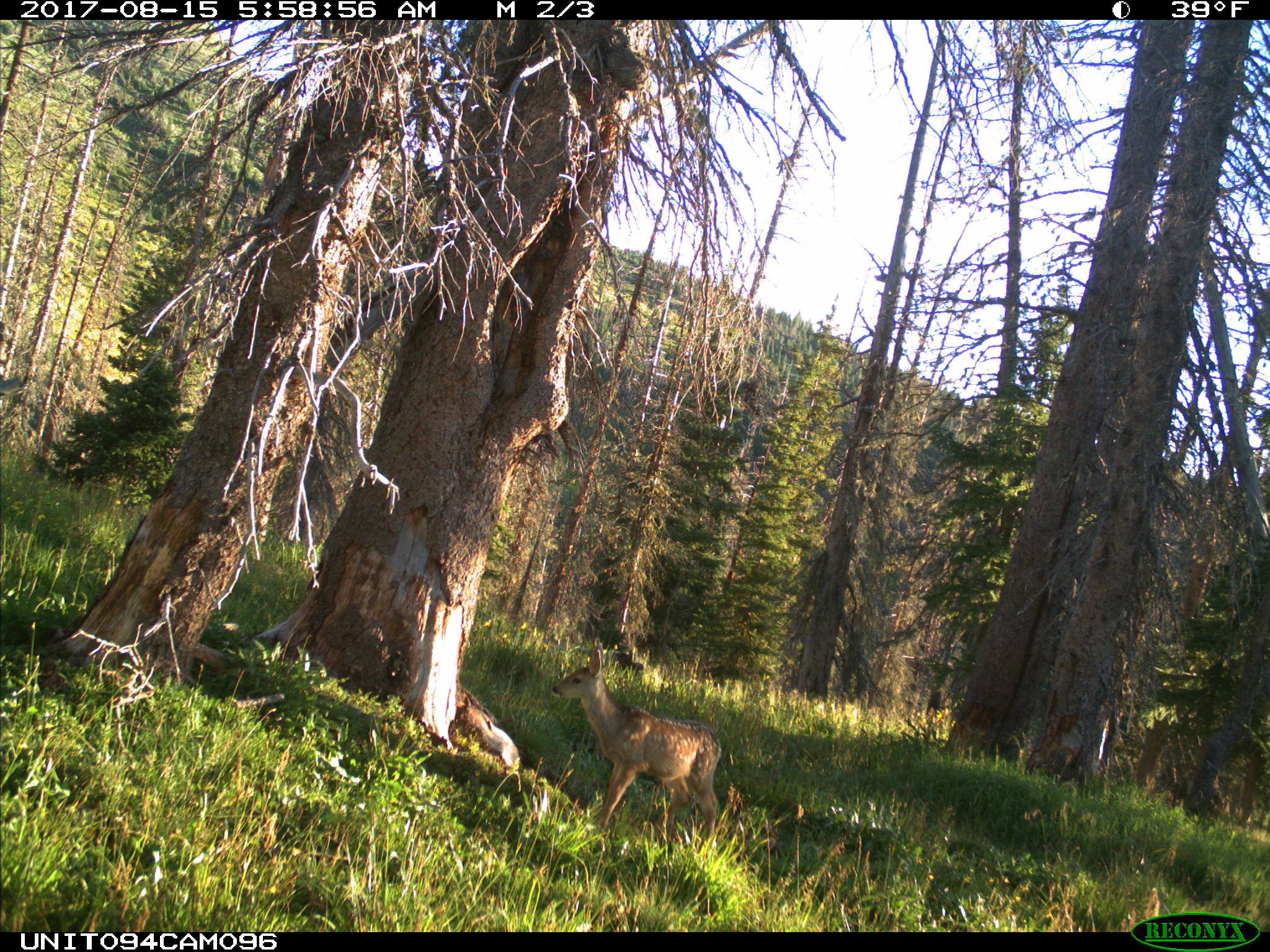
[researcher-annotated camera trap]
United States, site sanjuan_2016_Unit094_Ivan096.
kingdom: Animalia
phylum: Chordata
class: Mammalia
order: Artiodactyla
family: Cervidae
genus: Odocoileus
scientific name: Odocoileus hemionus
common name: mule deer